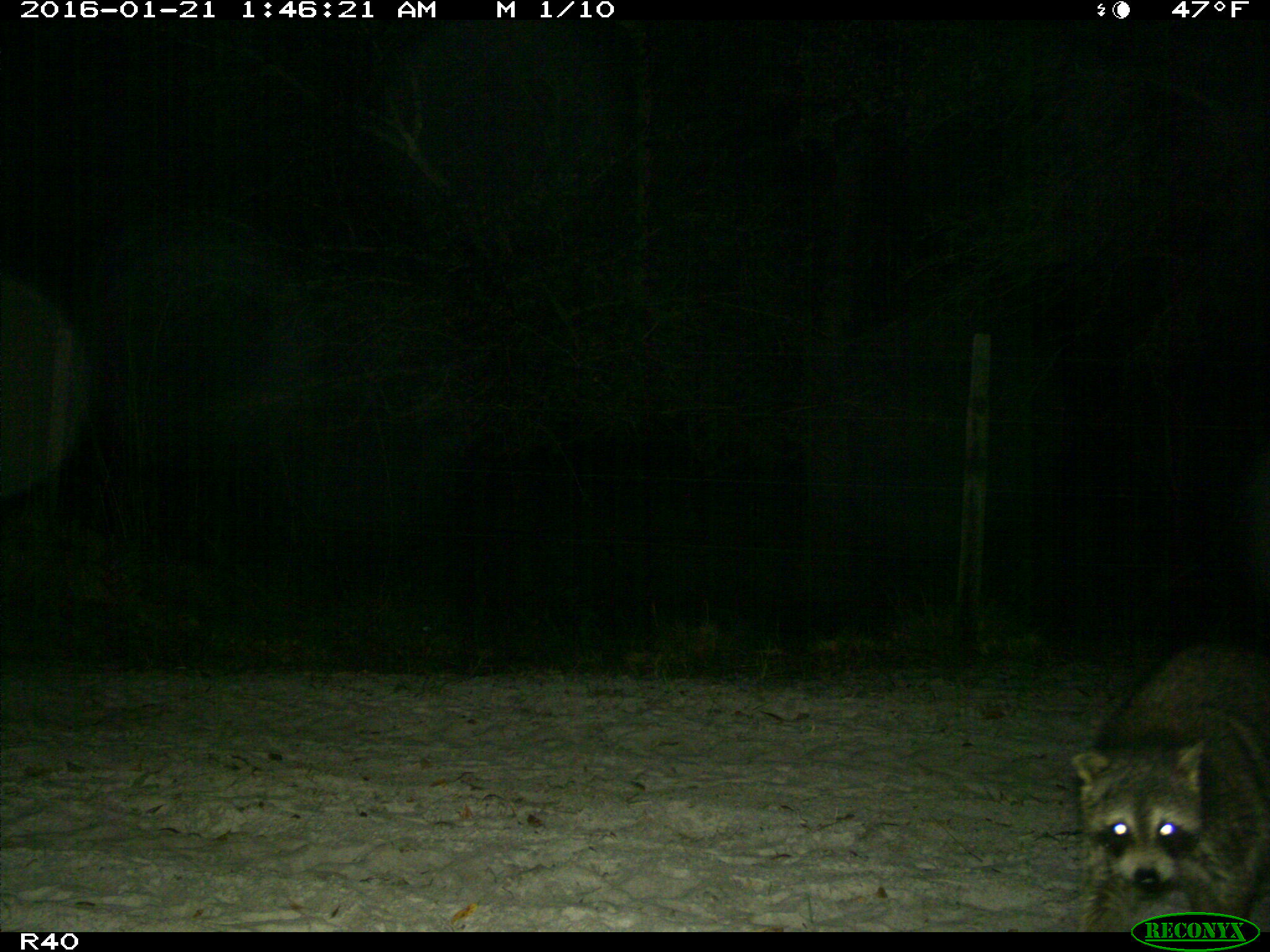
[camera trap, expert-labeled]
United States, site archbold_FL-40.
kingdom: Animalia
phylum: Chordata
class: Mammalia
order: Carnivora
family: Procyonidae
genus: Procyon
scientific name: Procyon lotor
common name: common raccoon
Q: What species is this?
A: Procyon lotor (common raccoon).